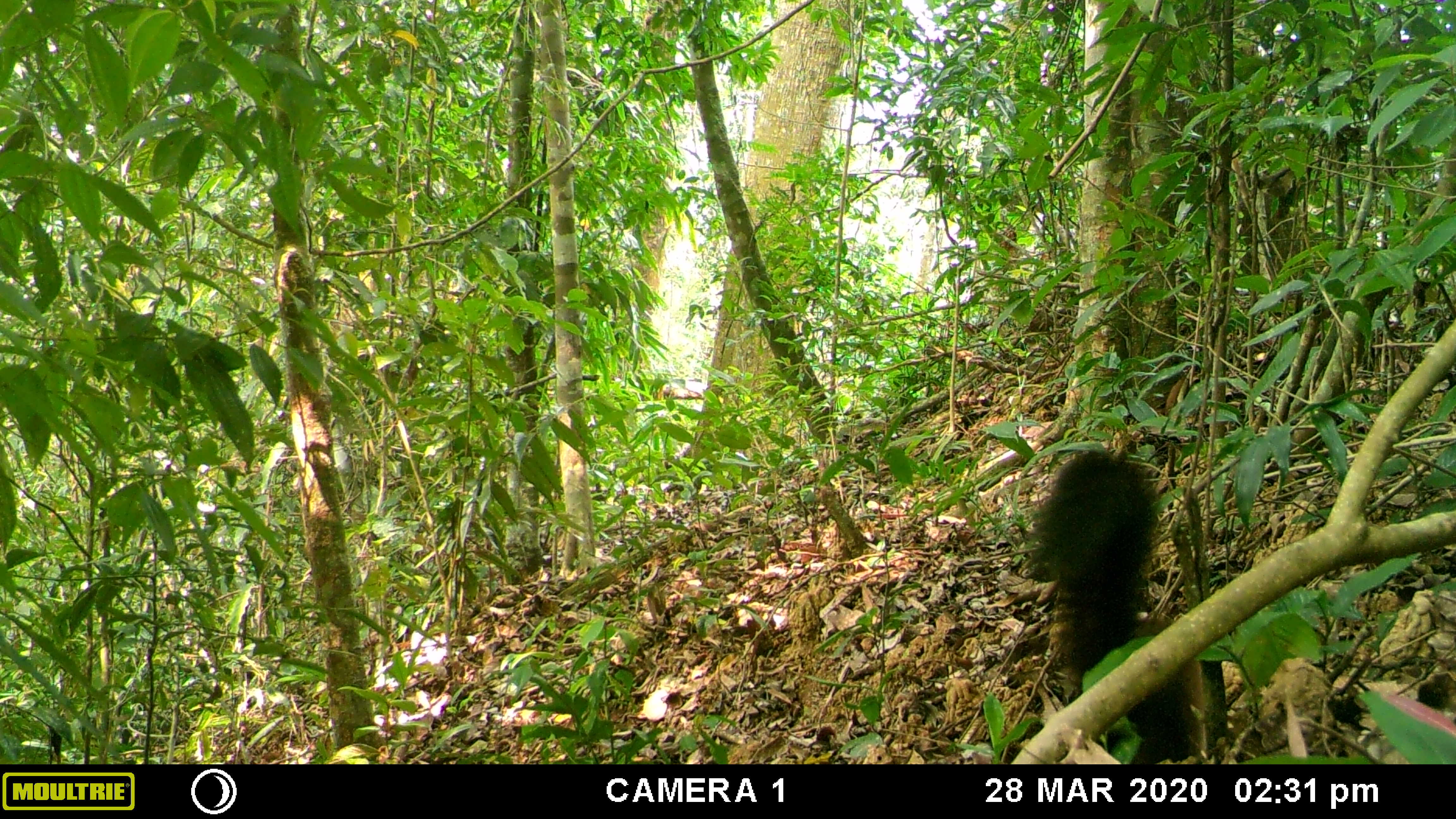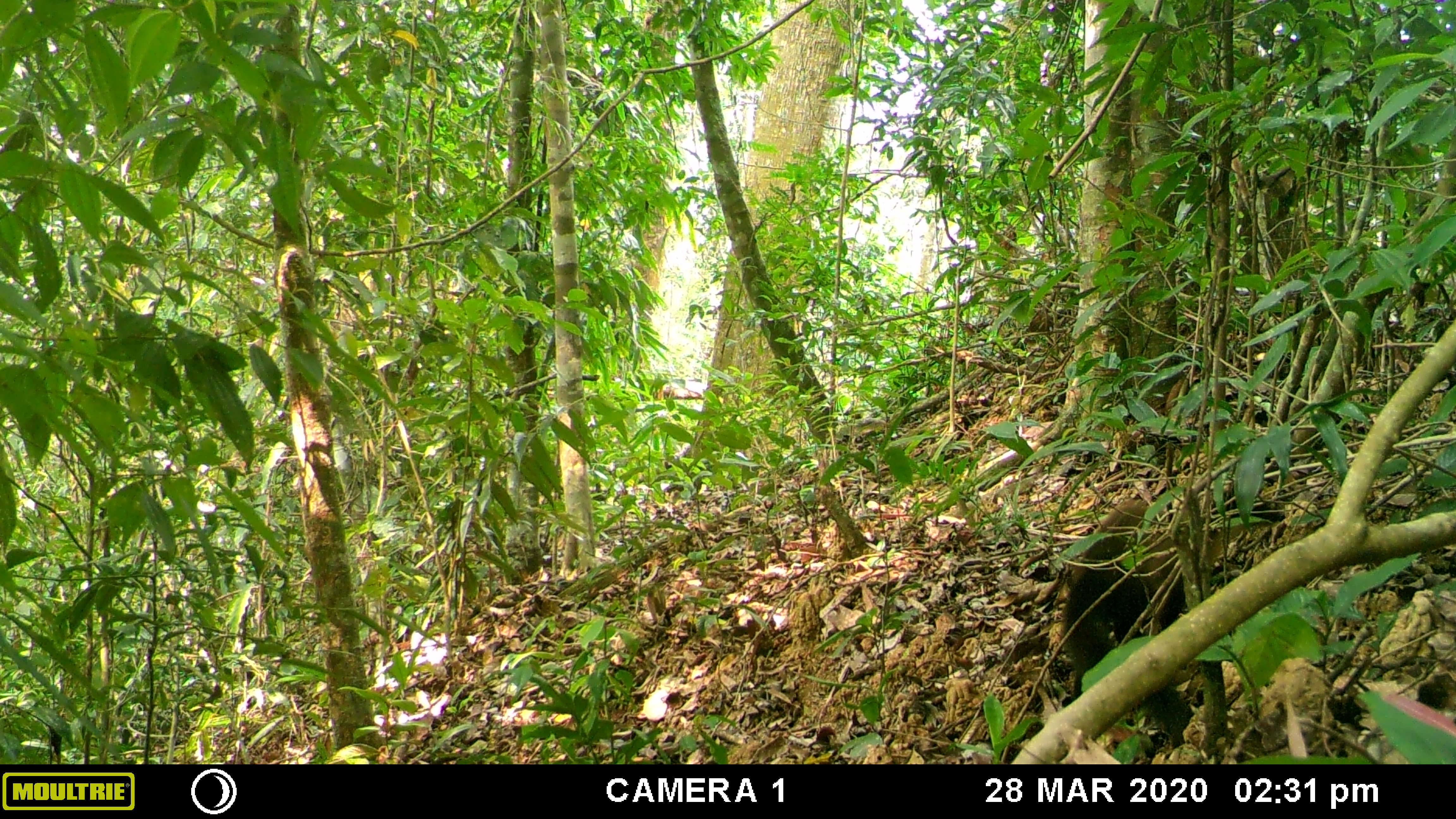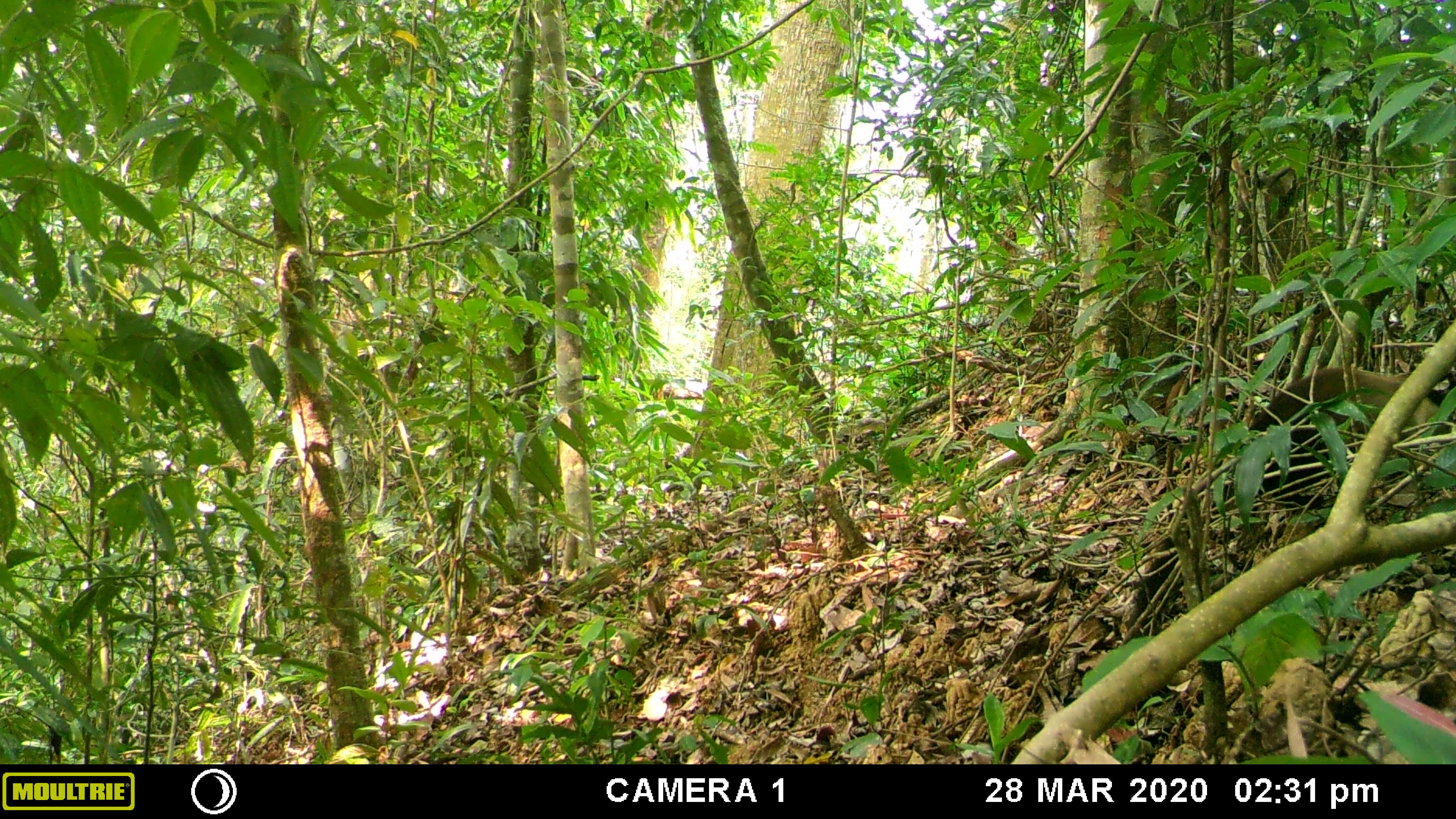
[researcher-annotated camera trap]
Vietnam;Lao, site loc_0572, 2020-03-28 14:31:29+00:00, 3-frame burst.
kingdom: Animalia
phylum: Chordata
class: Mammalia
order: Carnivora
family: Mustelidae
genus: Martes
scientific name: Martes flavigula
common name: yellow-throated marten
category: yellow throated marten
Yellow throated marten (yellow-throated marten) (Martes flavigula). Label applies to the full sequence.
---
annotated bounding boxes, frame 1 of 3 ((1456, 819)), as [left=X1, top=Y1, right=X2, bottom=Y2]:
yellow throated marten: [left=1028, top=448, right=1206, bottom=764]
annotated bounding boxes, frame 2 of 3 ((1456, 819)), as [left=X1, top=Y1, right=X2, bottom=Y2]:
yellow throated marten: [left=1059, top=484, right=1280, bottom=750]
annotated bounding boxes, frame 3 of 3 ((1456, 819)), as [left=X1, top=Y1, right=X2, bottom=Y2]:
yellow throated marten: [left=1127, top=366, right=1455, bottom=640]